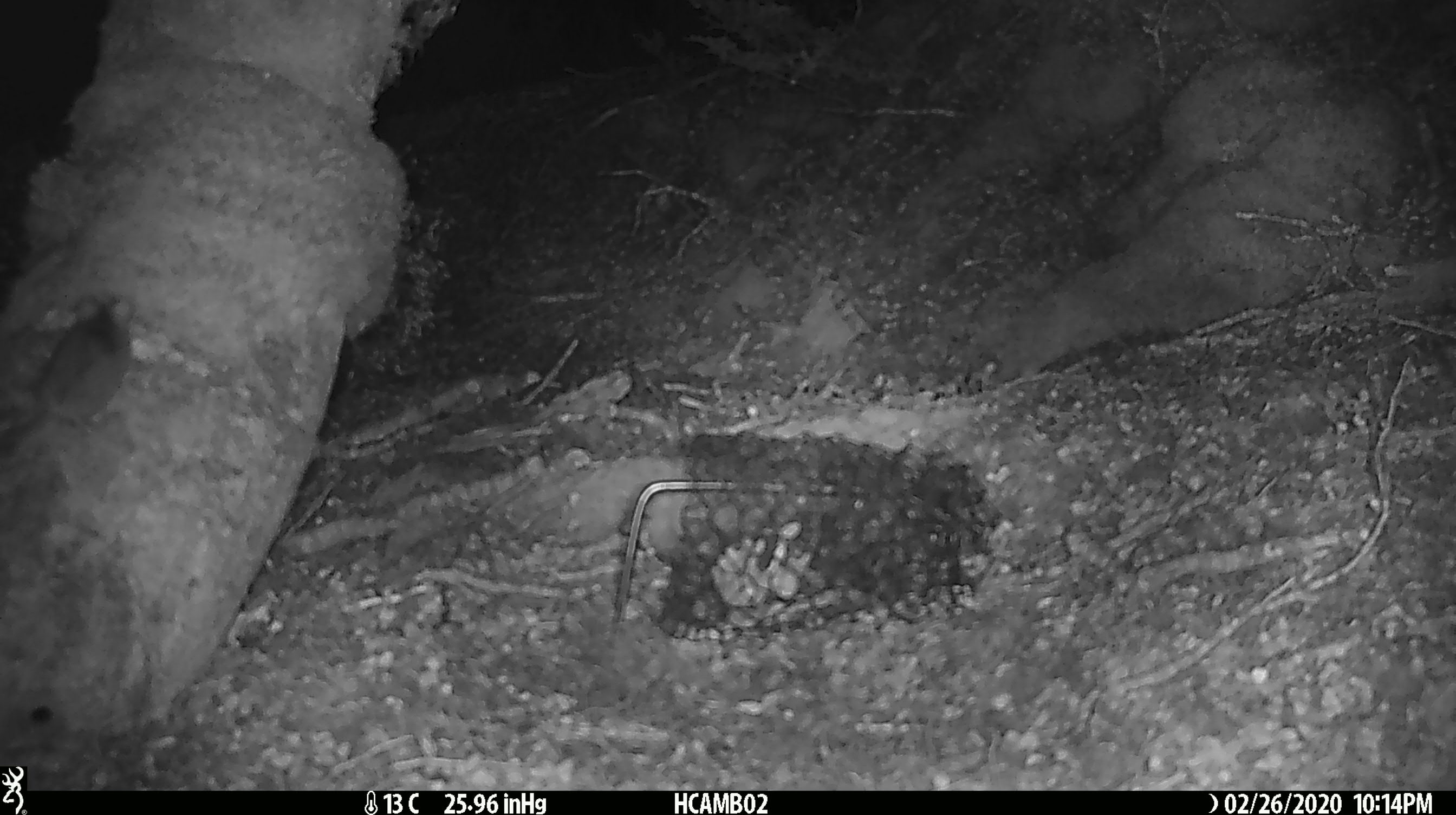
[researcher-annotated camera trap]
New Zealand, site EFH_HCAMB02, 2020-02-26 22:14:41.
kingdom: Animalia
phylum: Chordata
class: Mammalia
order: Rodentia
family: Muridae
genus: Mus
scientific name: Mus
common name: mouse